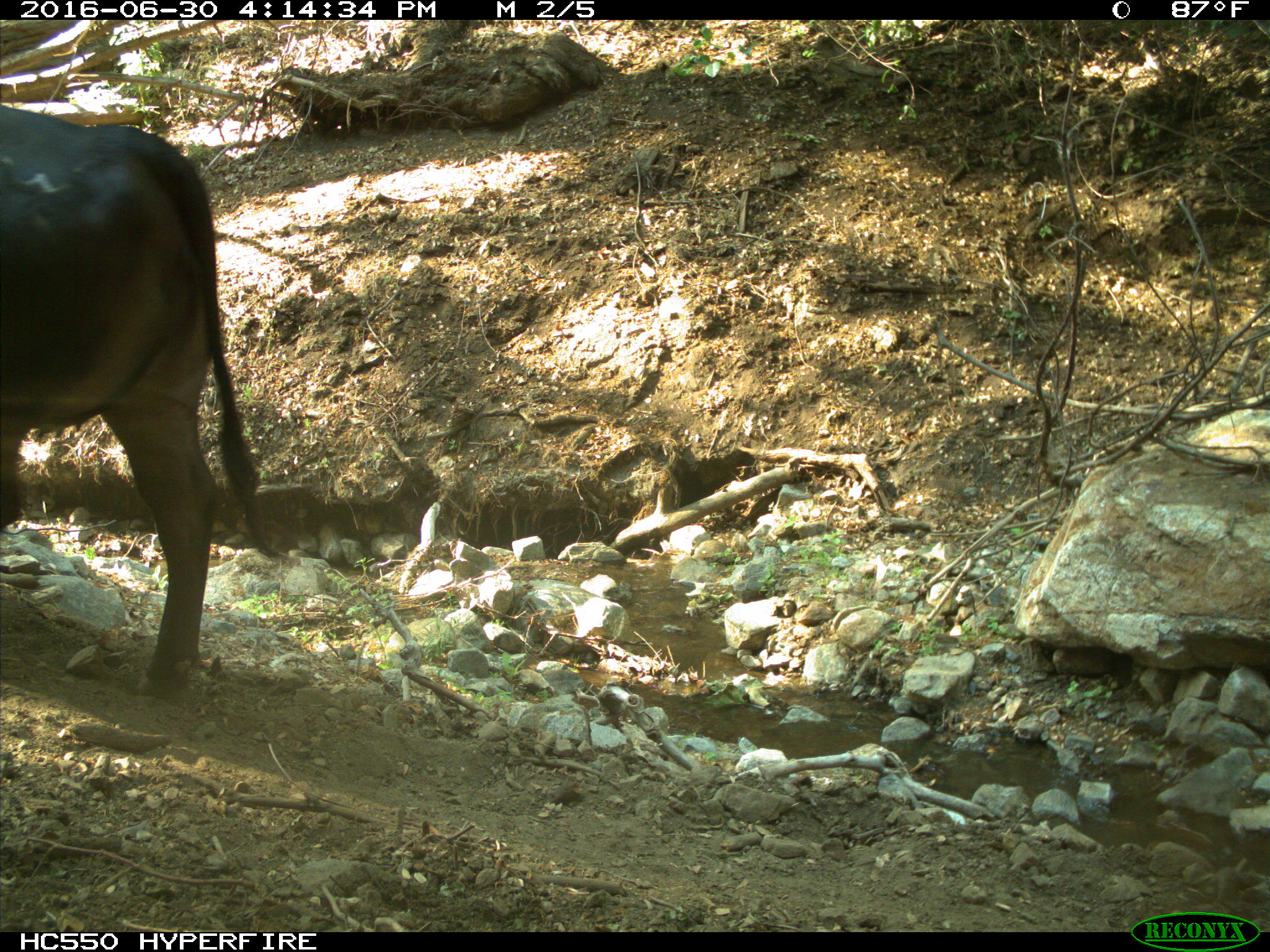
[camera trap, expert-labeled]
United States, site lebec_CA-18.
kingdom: Animalia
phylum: Chordata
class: Mammalia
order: Artiodactyla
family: Bovidae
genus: Bos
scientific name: Bos taurus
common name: domestic cow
Bos taurus (domestic cow).